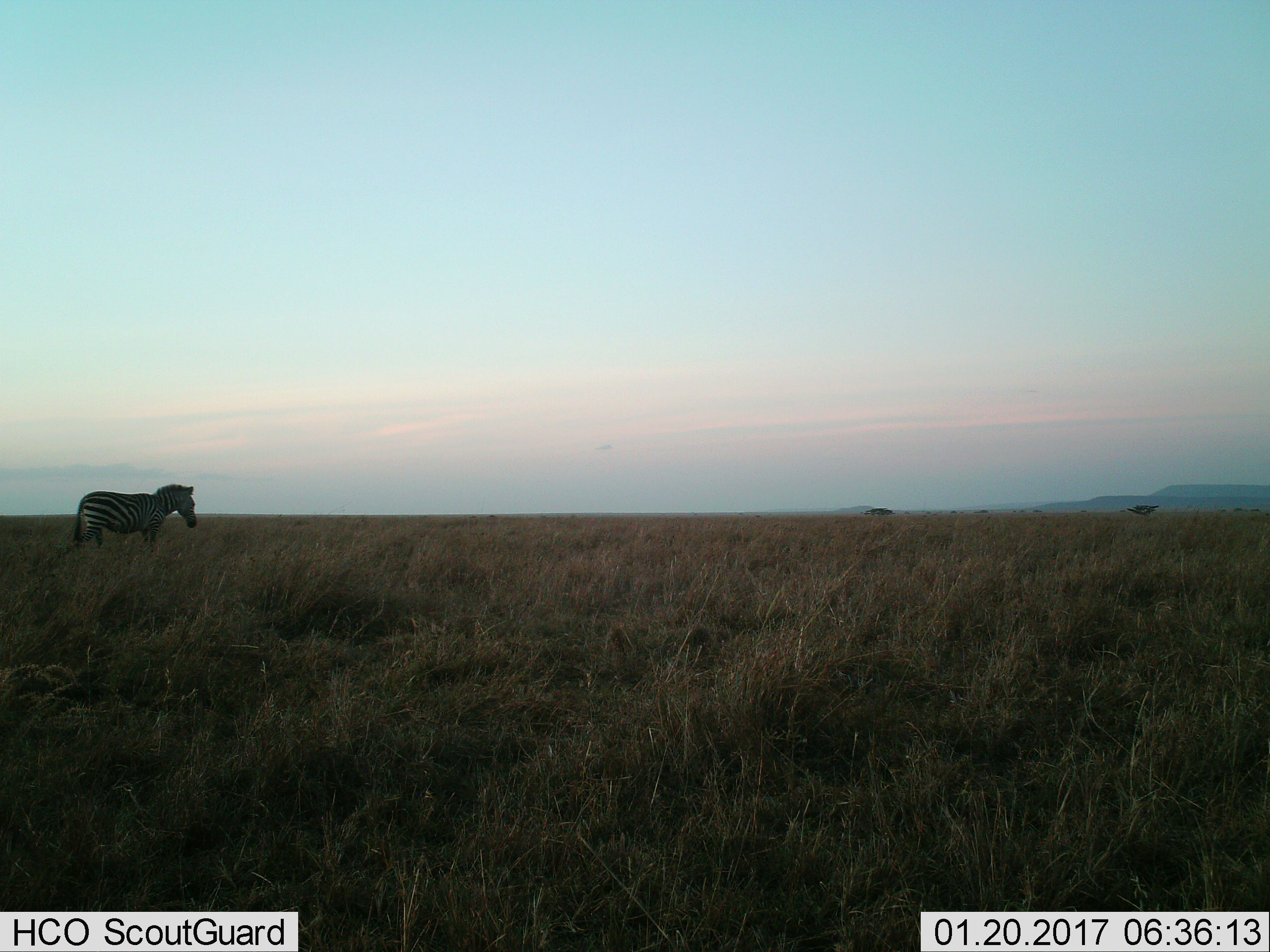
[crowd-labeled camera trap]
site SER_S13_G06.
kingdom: Animalia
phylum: Chordata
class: Mammalia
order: Perissodactyla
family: Equidae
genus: Equus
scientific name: Equus quagga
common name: plains zebra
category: zebraplains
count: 1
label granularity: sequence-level